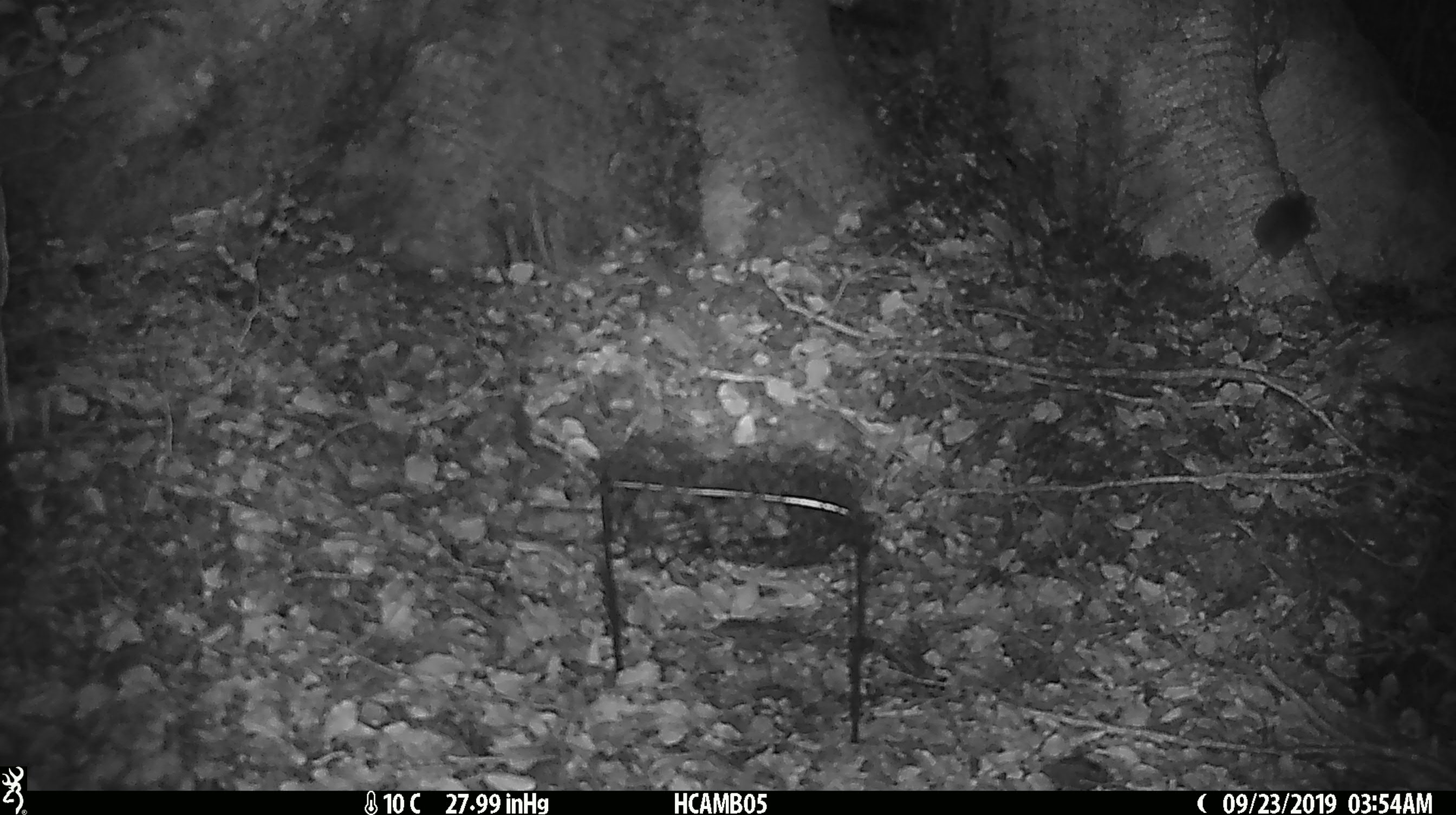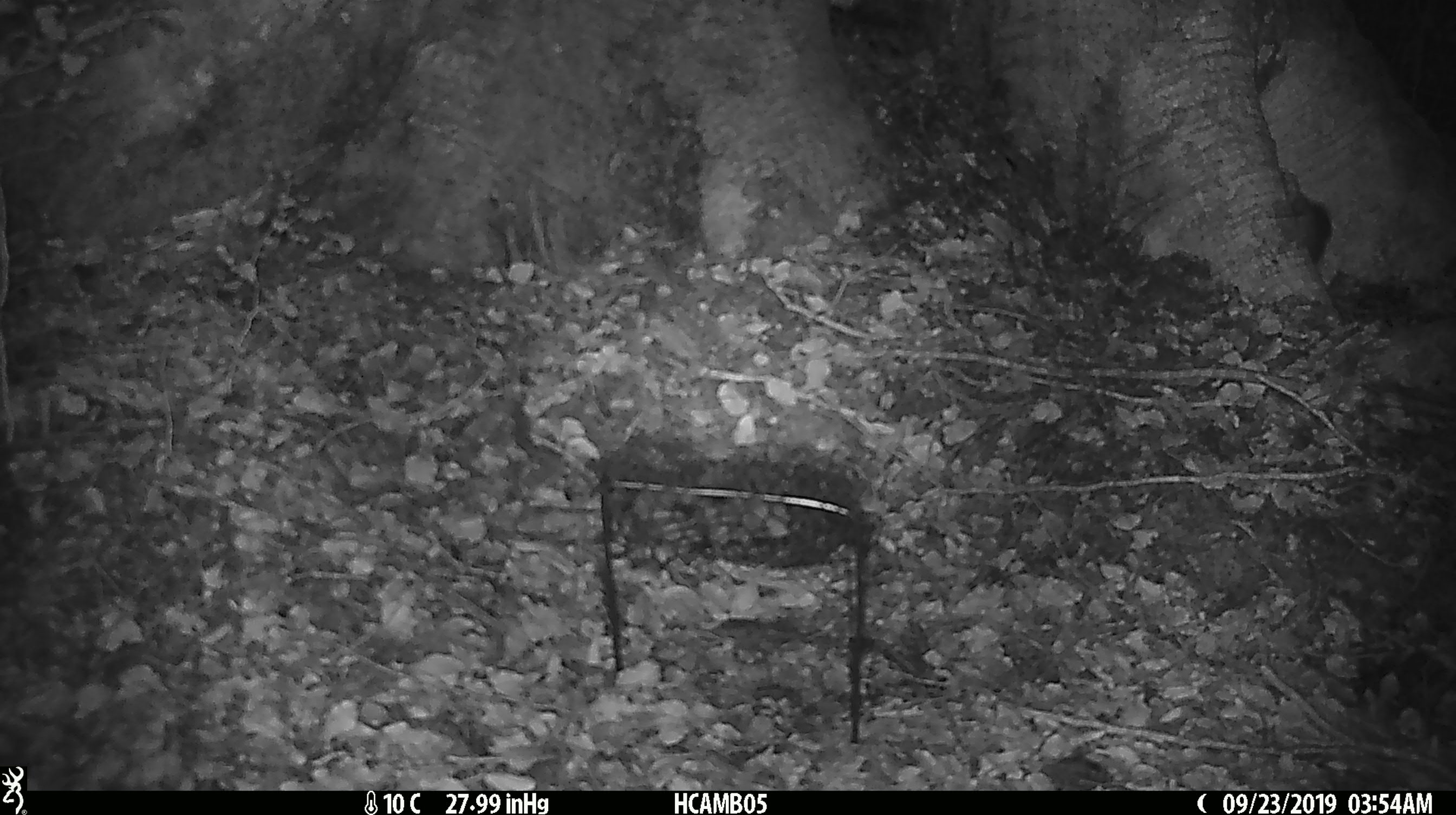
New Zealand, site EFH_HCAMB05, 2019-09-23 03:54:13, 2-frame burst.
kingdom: Animalia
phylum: Chordata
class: Mammalia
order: Rodentia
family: Muridae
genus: Mus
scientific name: Mus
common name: mouse